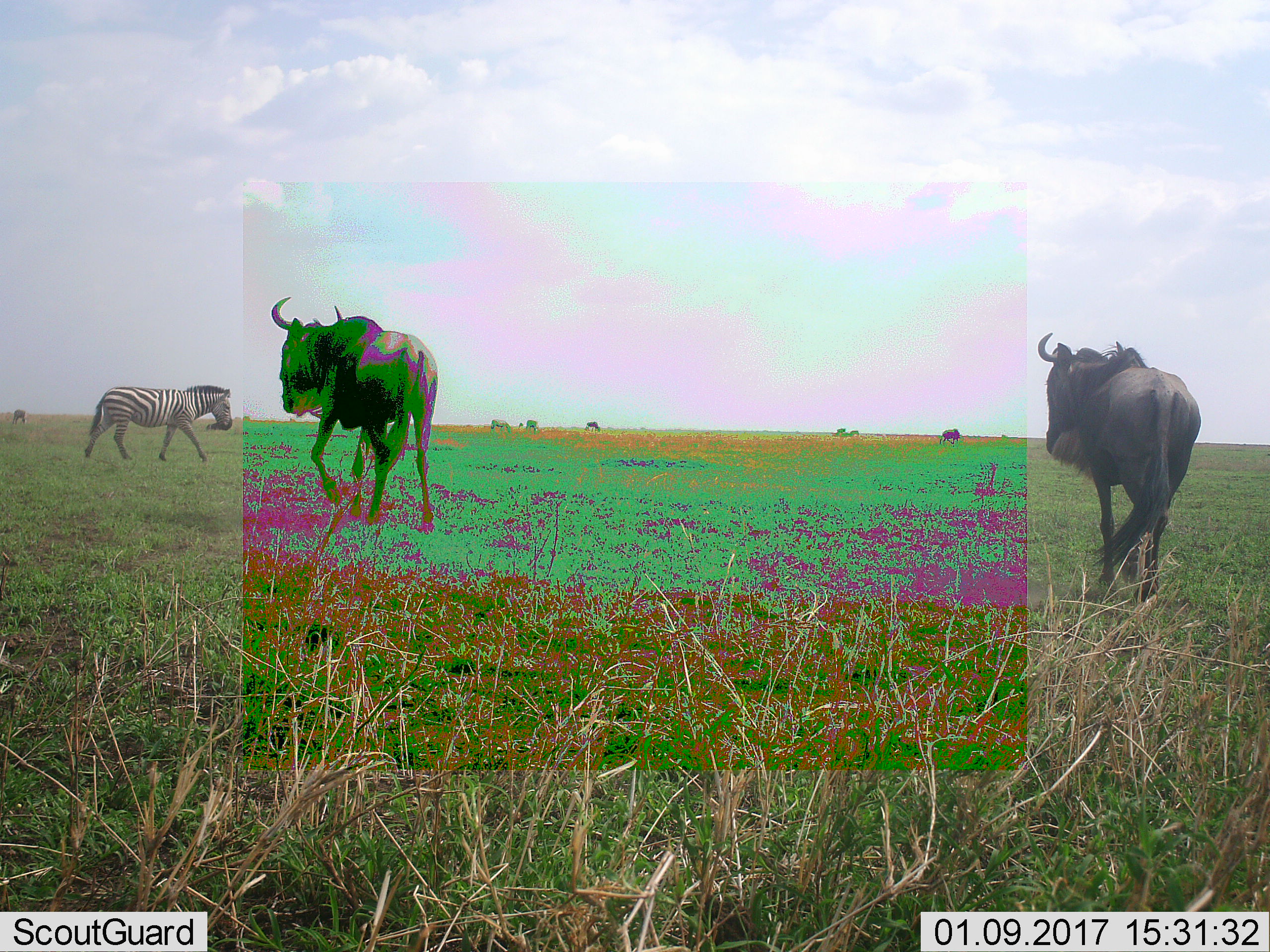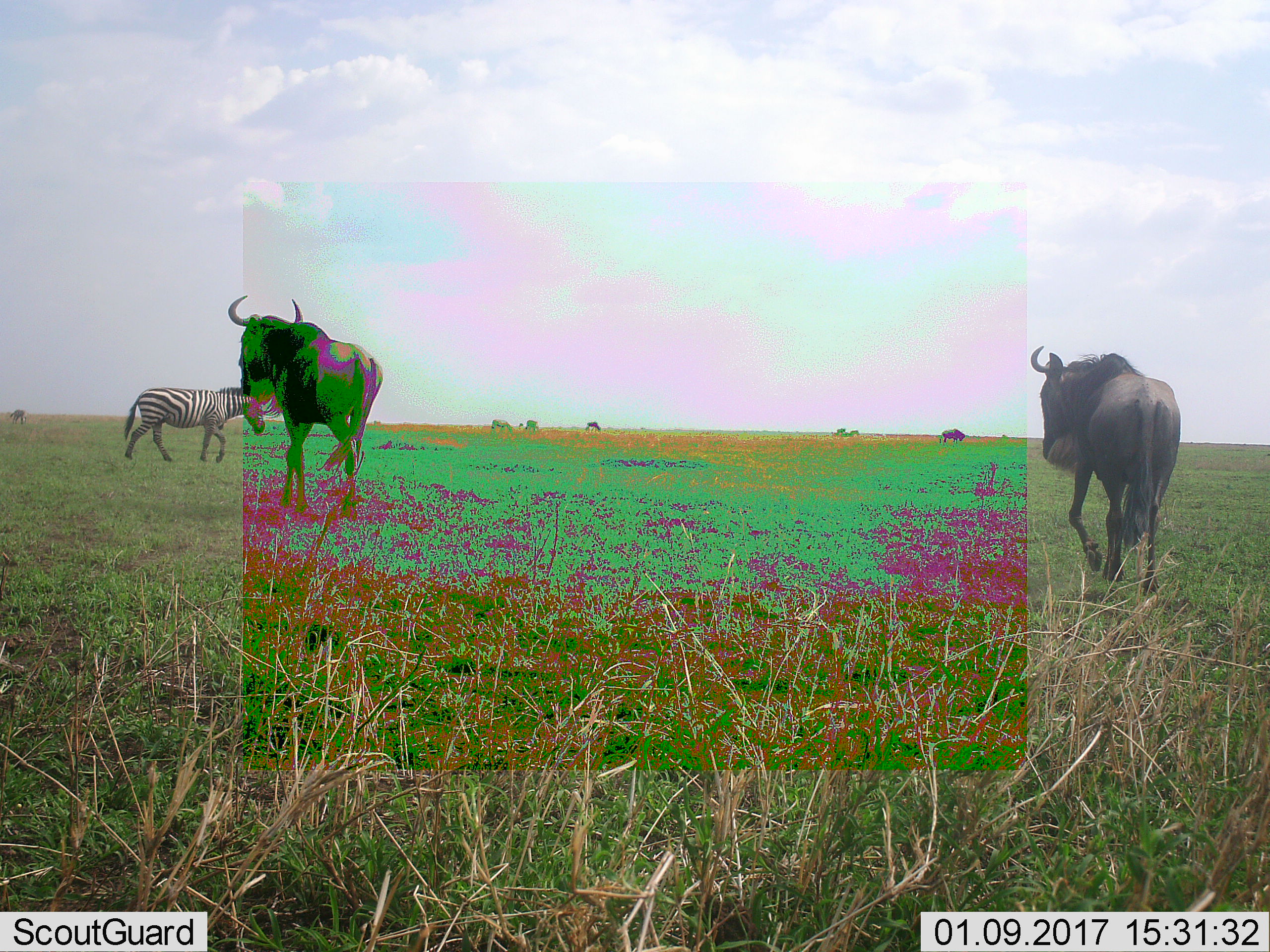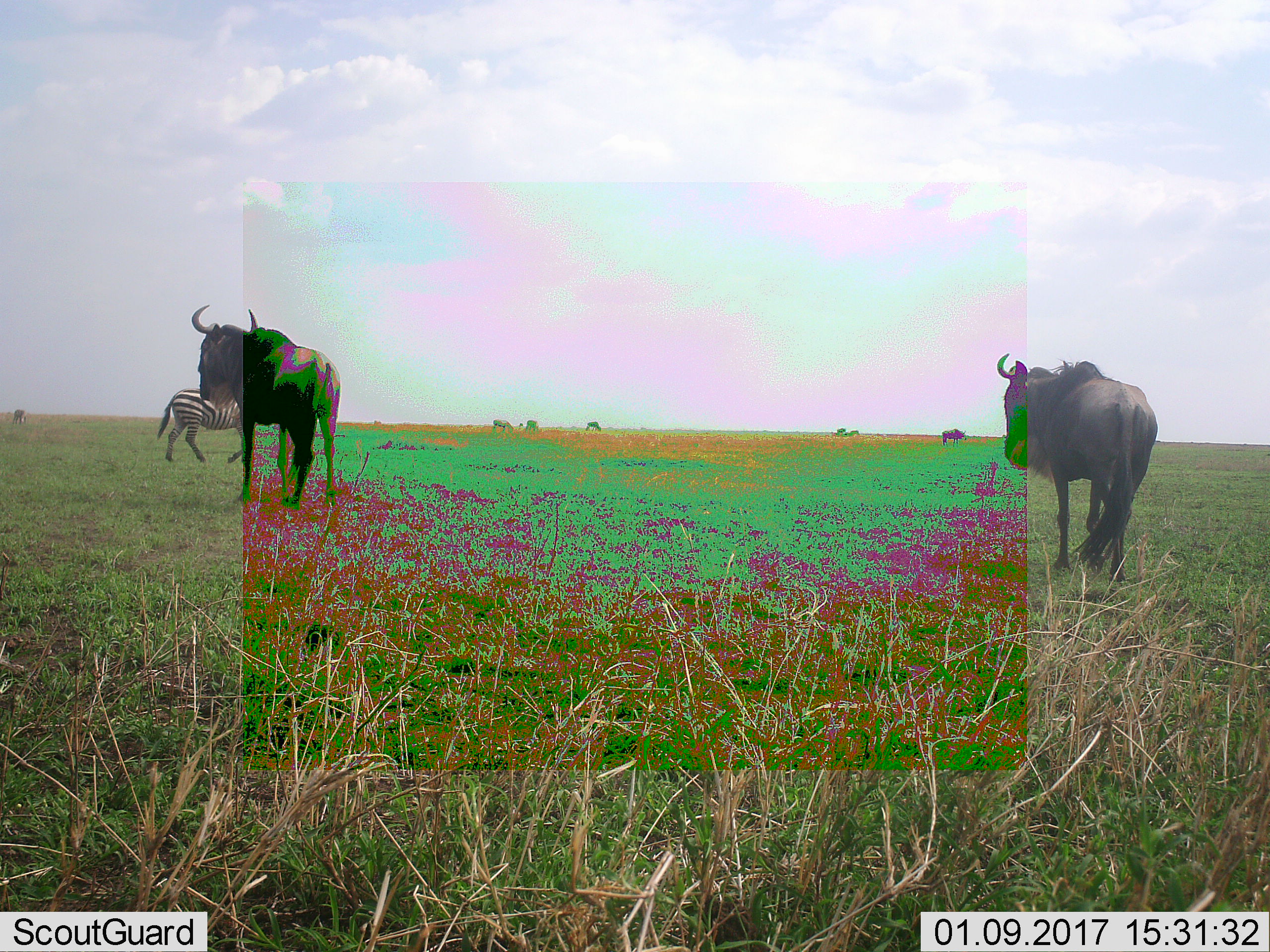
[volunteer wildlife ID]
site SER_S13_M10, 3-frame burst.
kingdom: Animalia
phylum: Chordata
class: Mammalia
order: Artiodactyla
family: Bovidae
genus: Connochaetes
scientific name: Connochaetes taurinus taurinus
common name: blue wildebeest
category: wildebeestblue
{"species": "wildebeestblue (blue wildebeest) (Connochaetes taurinus taurinus)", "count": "5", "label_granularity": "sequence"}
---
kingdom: Animalia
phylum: Chordata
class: Mammalia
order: Perissodactyla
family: Equidae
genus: Equus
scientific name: Equus quagga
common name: plains zebra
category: zebraplains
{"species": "zebraplains (plains zebra) (Equus quagga)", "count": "3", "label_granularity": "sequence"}